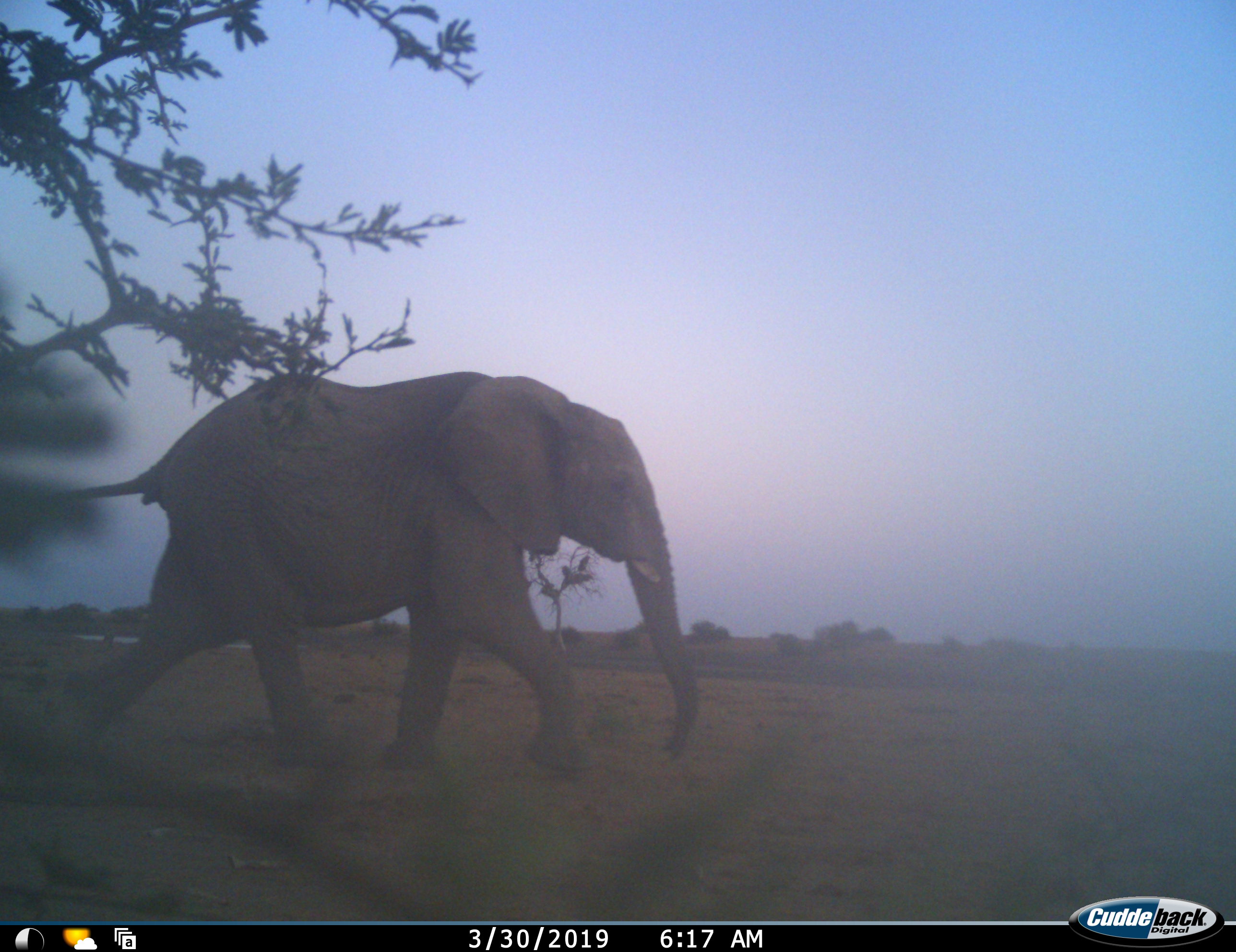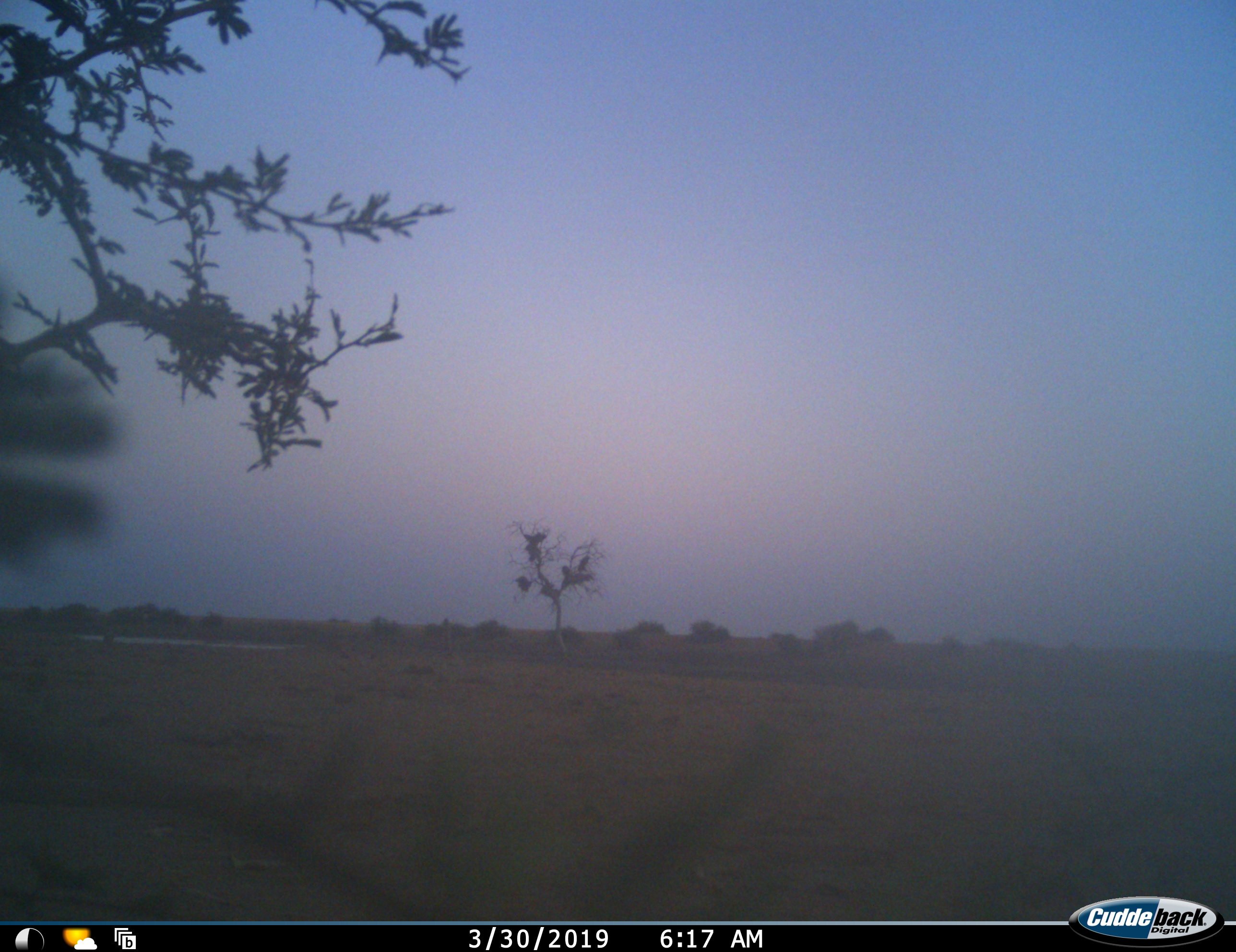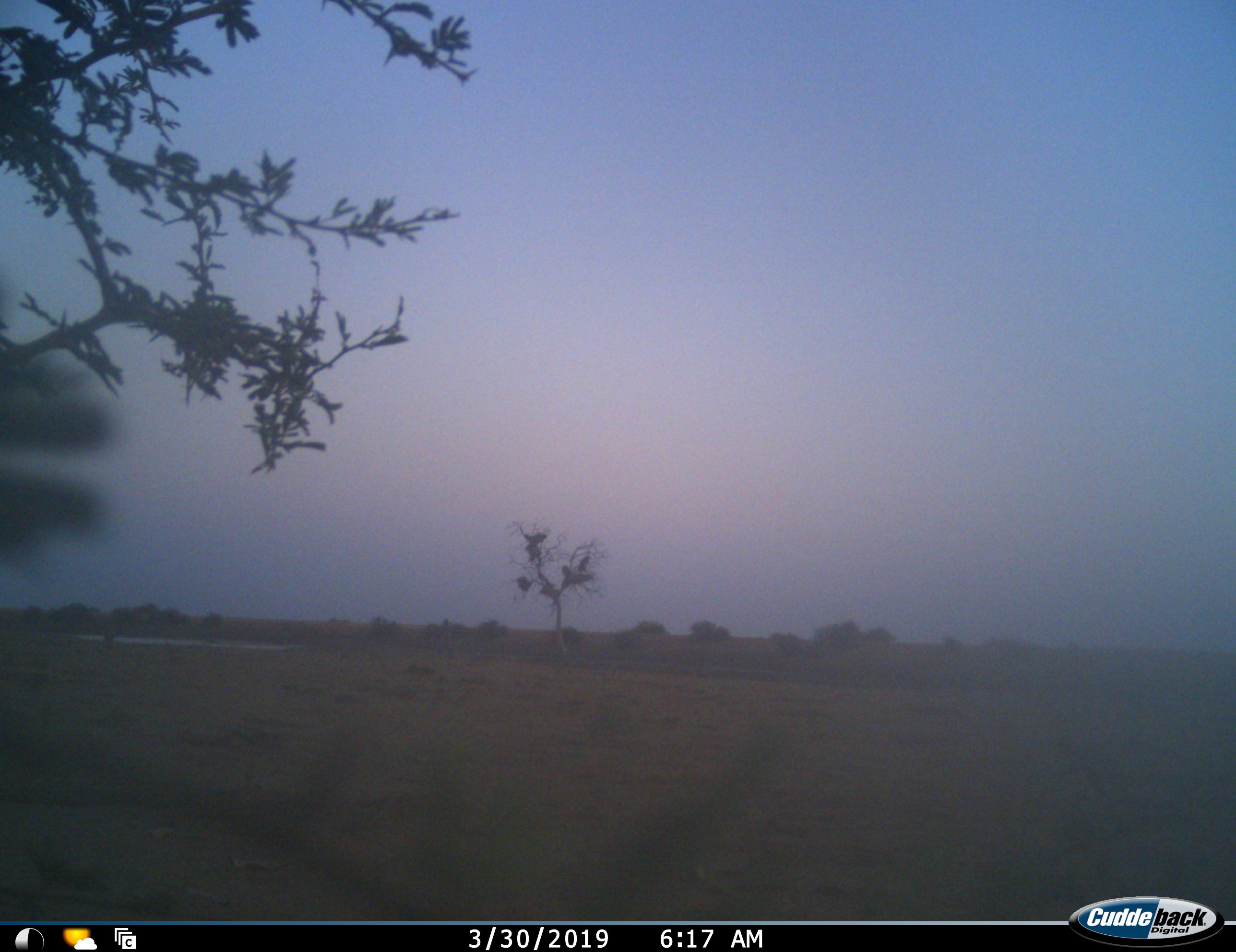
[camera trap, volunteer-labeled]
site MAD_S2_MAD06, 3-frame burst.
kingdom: Animalia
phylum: Chordata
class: Mammalia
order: Proboscidea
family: Elephantidae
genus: Loxodonta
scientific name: Loxodonta africana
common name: african bush elephant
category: elephant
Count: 1.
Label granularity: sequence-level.